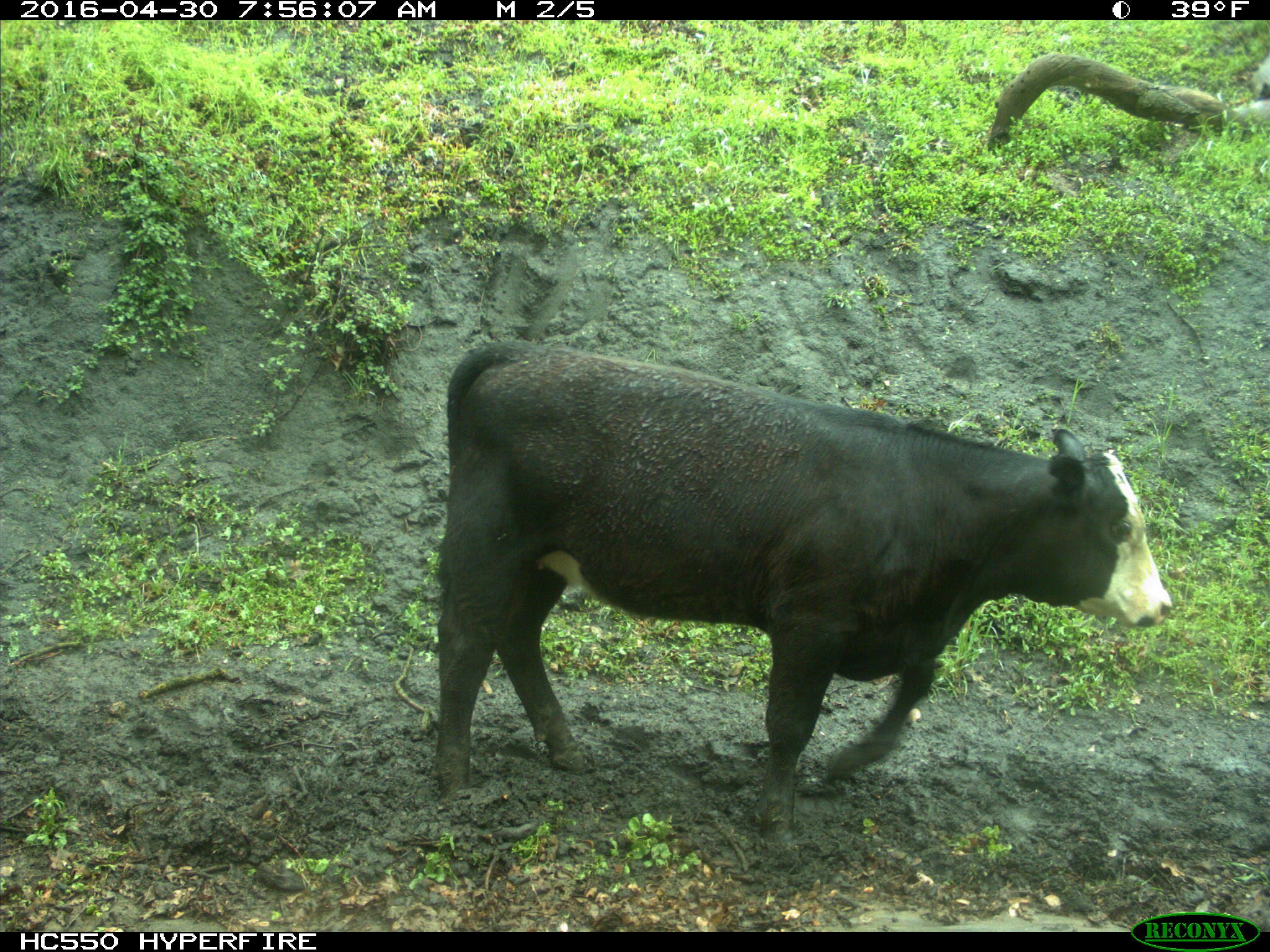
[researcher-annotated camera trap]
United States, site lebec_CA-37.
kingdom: Animalia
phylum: Chordata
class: Mammalia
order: Artiodactyla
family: Bovidae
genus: Bos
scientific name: Bos taurus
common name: domestic cow